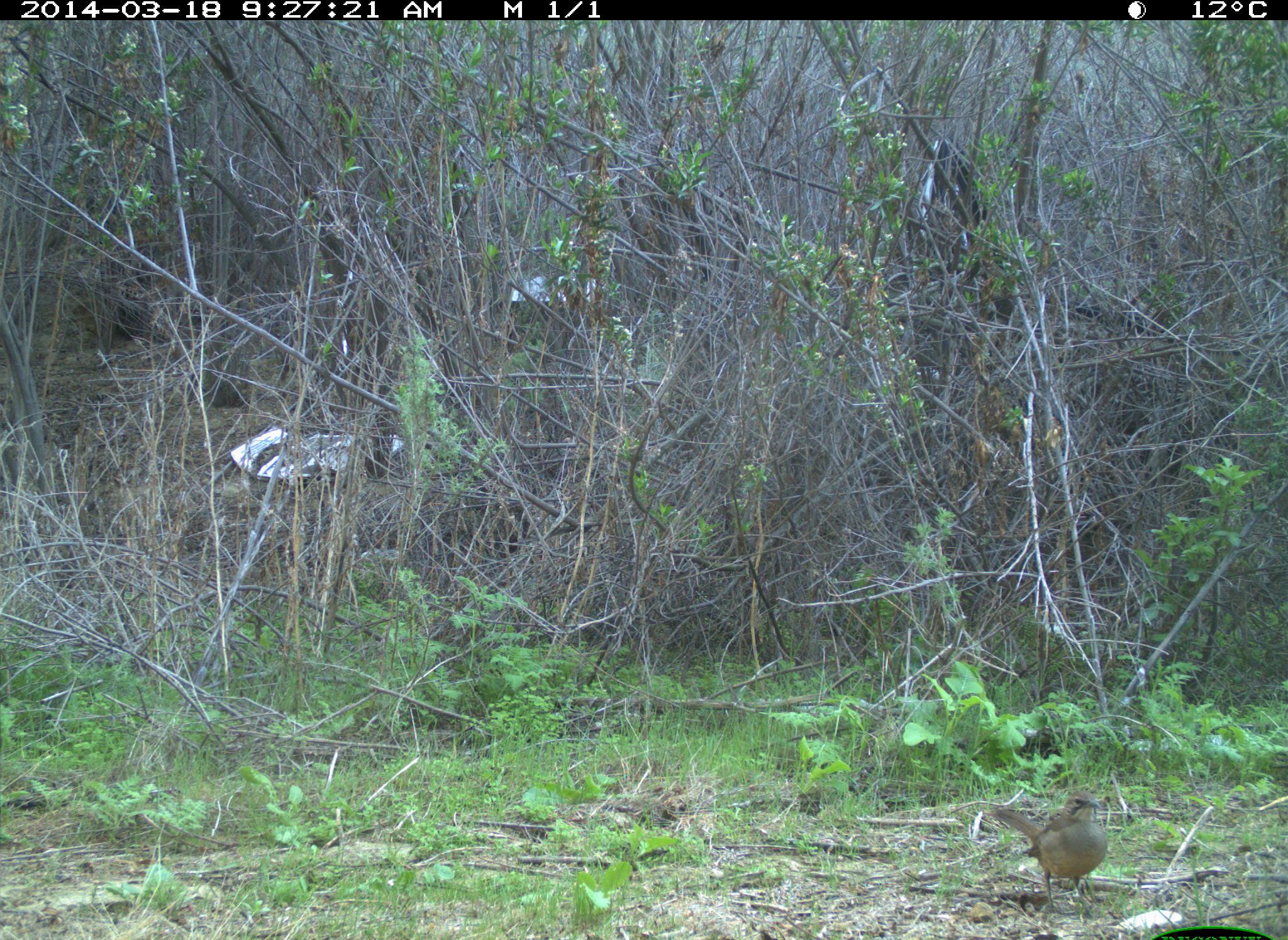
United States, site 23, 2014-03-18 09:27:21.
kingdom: Animalia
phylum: Chordata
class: Aves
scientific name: Aves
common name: bird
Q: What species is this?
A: Bird (Aves).